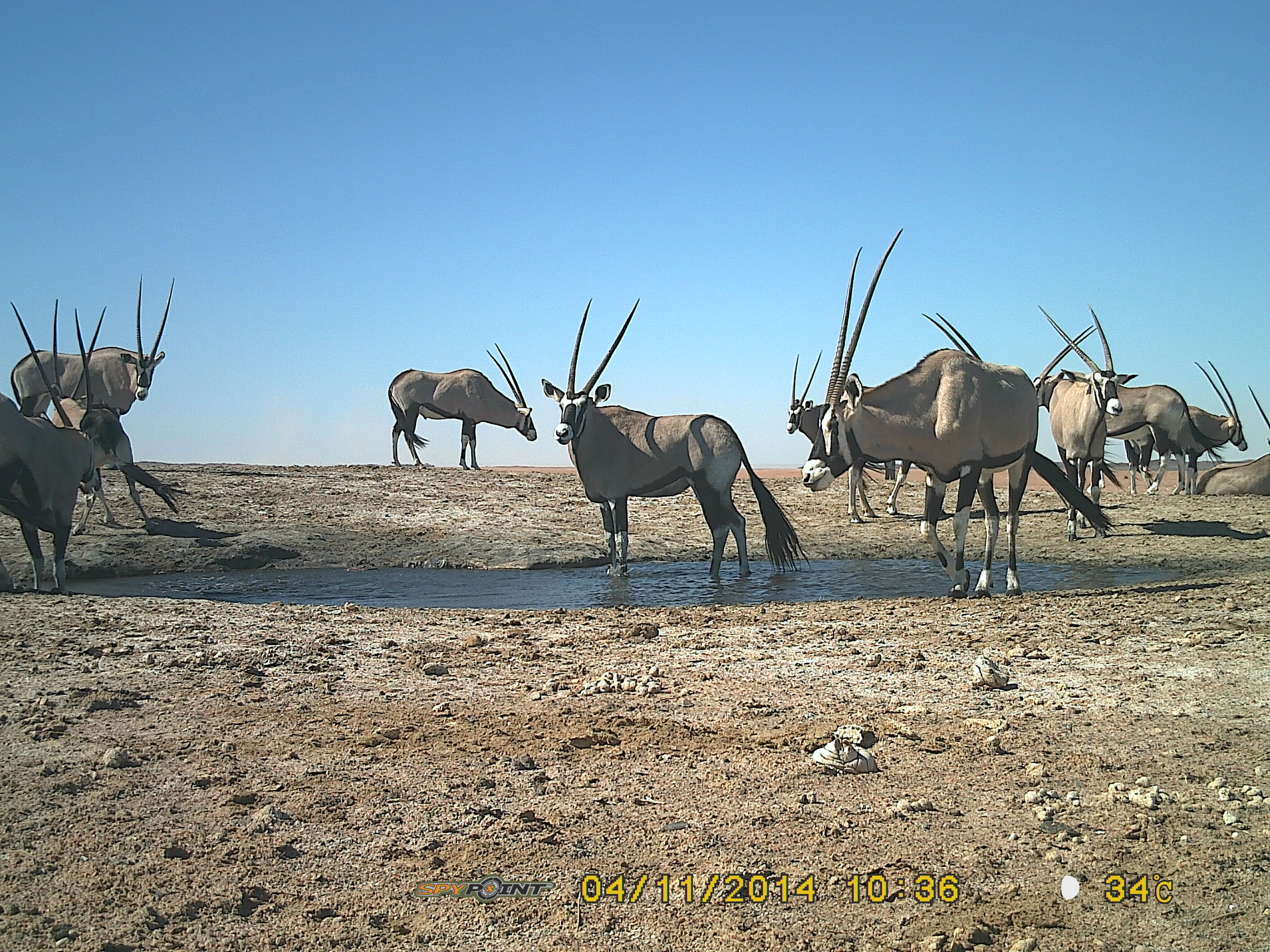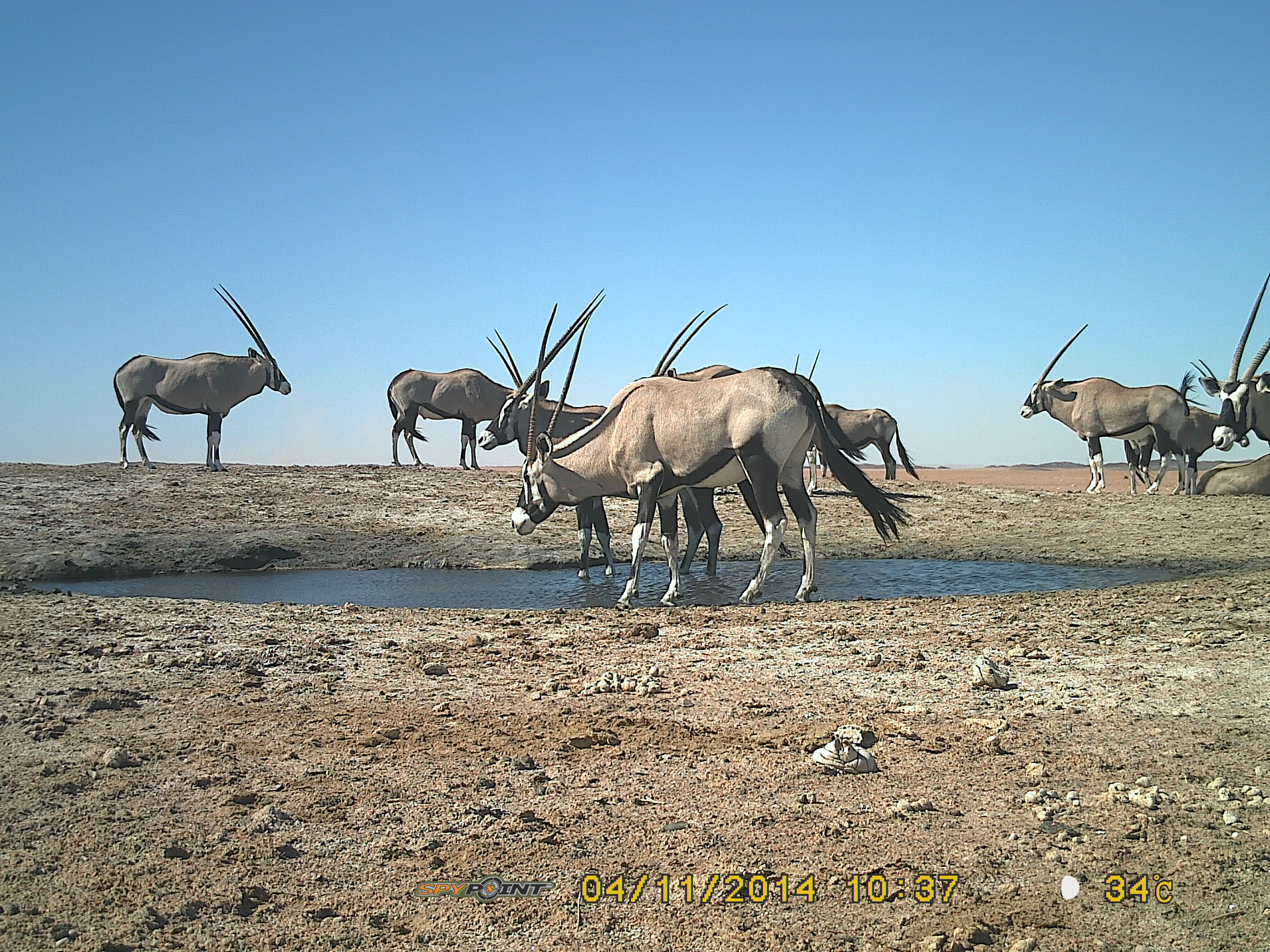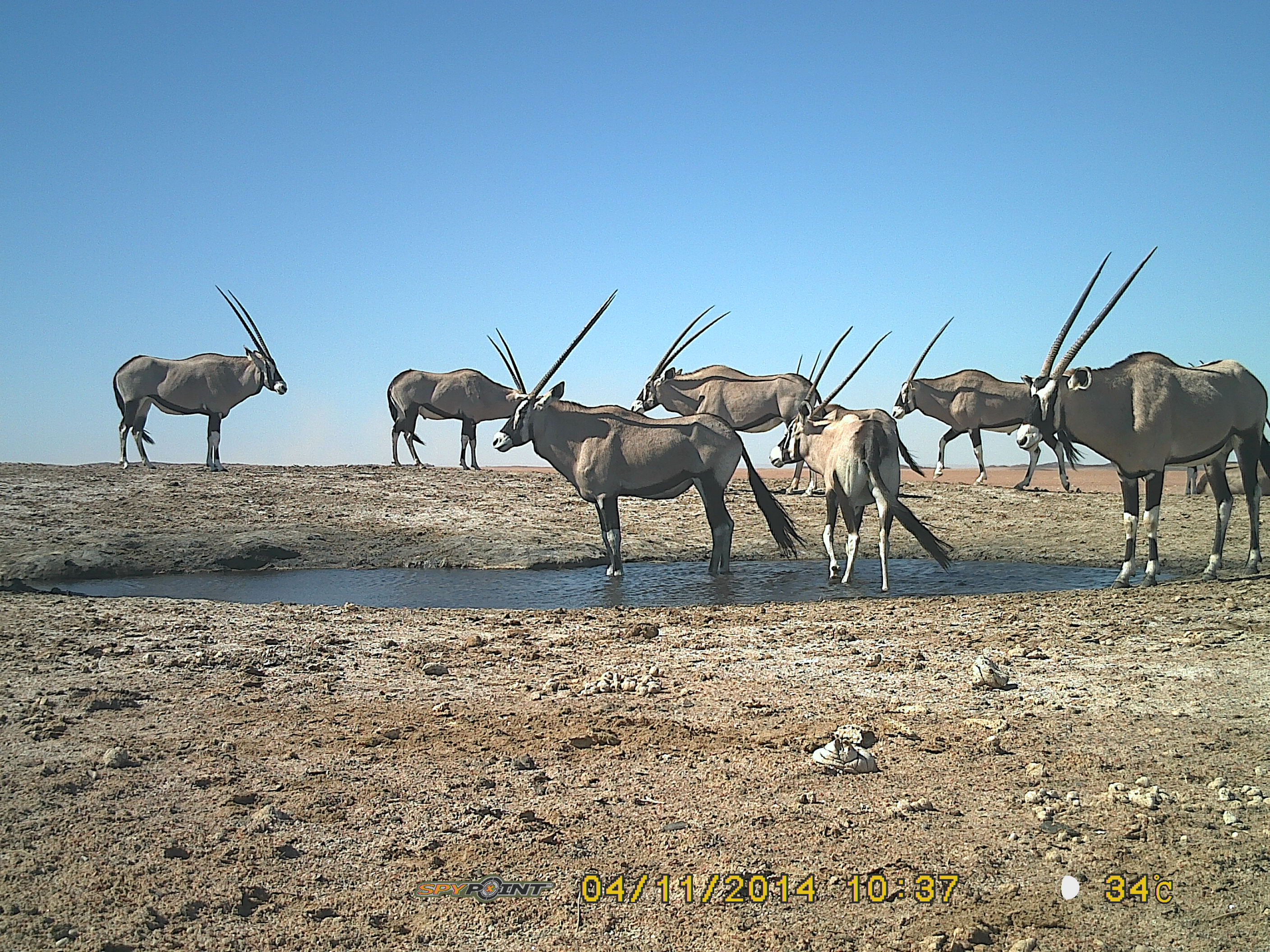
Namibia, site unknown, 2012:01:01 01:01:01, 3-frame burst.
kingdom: Animalia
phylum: Chordata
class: Mammalia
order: Artiodactyla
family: Bovidae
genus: Oryx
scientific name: Oryx gazella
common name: gemsbok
Oryx gazella (gemsbok).